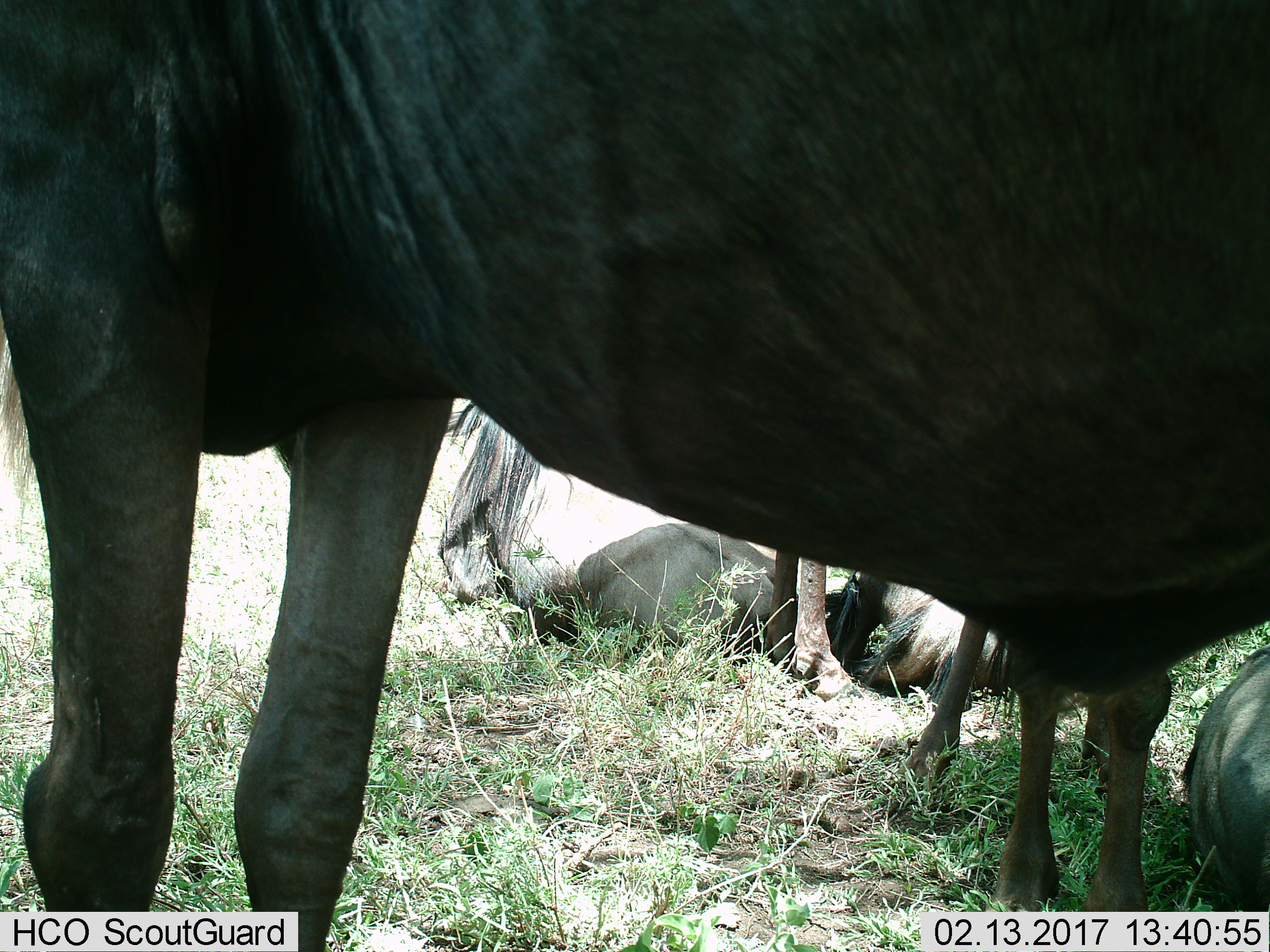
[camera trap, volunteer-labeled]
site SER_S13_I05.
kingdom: Animalia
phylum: Chordata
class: Mammalia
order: Artiodactyla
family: Bovidae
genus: Connochaetes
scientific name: Connochaetes taurinus taurinus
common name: blue wildebeest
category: wildebeestblue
Wildebeestblue (blue wildebeest) (Connochaetes taurinus taurinus), count 4. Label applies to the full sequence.